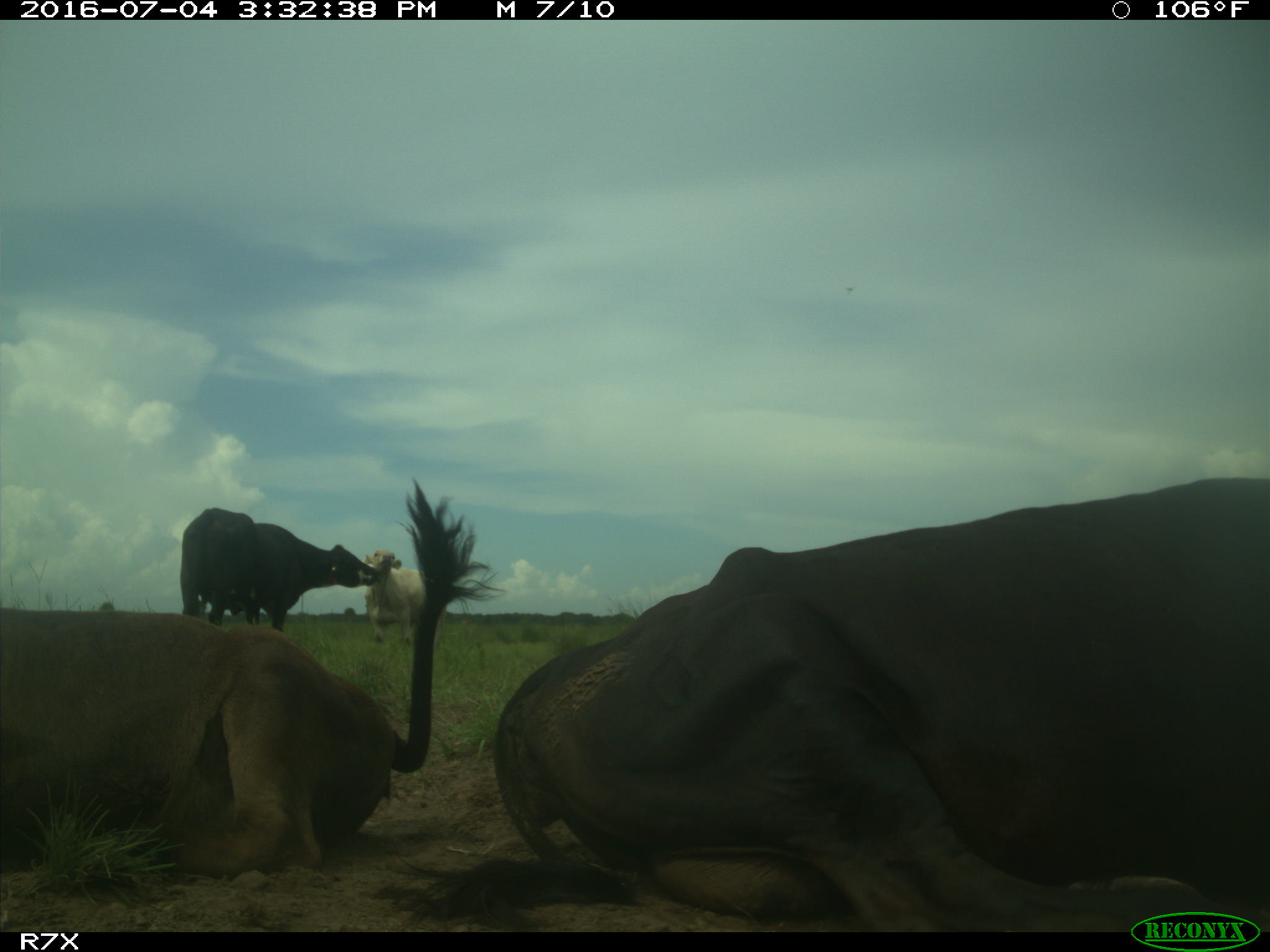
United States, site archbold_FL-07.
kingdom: Animalia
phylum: Chordata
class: Mammalia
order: Artiodactyla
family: Bovidae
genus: Bos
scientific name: Bos taurus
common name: domestic cow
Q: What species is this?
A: Bos taurus (domestic cow).